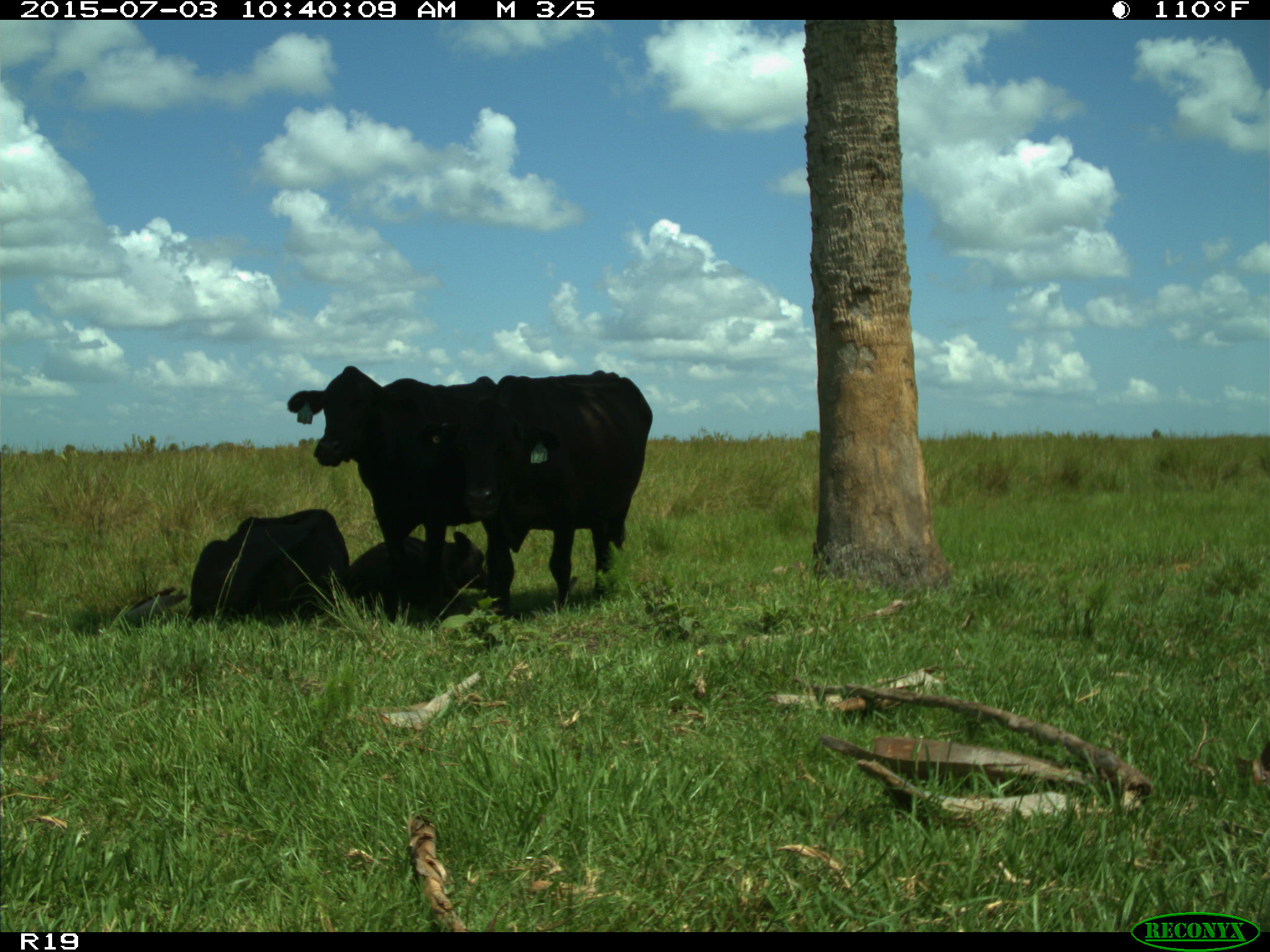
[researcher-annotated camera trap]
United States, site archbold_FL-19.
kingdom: Animalia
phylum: Chordata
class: Mammalia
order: Artiodactyla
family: Bovidae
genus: Bos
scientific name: Bos taurus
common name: domestic cow